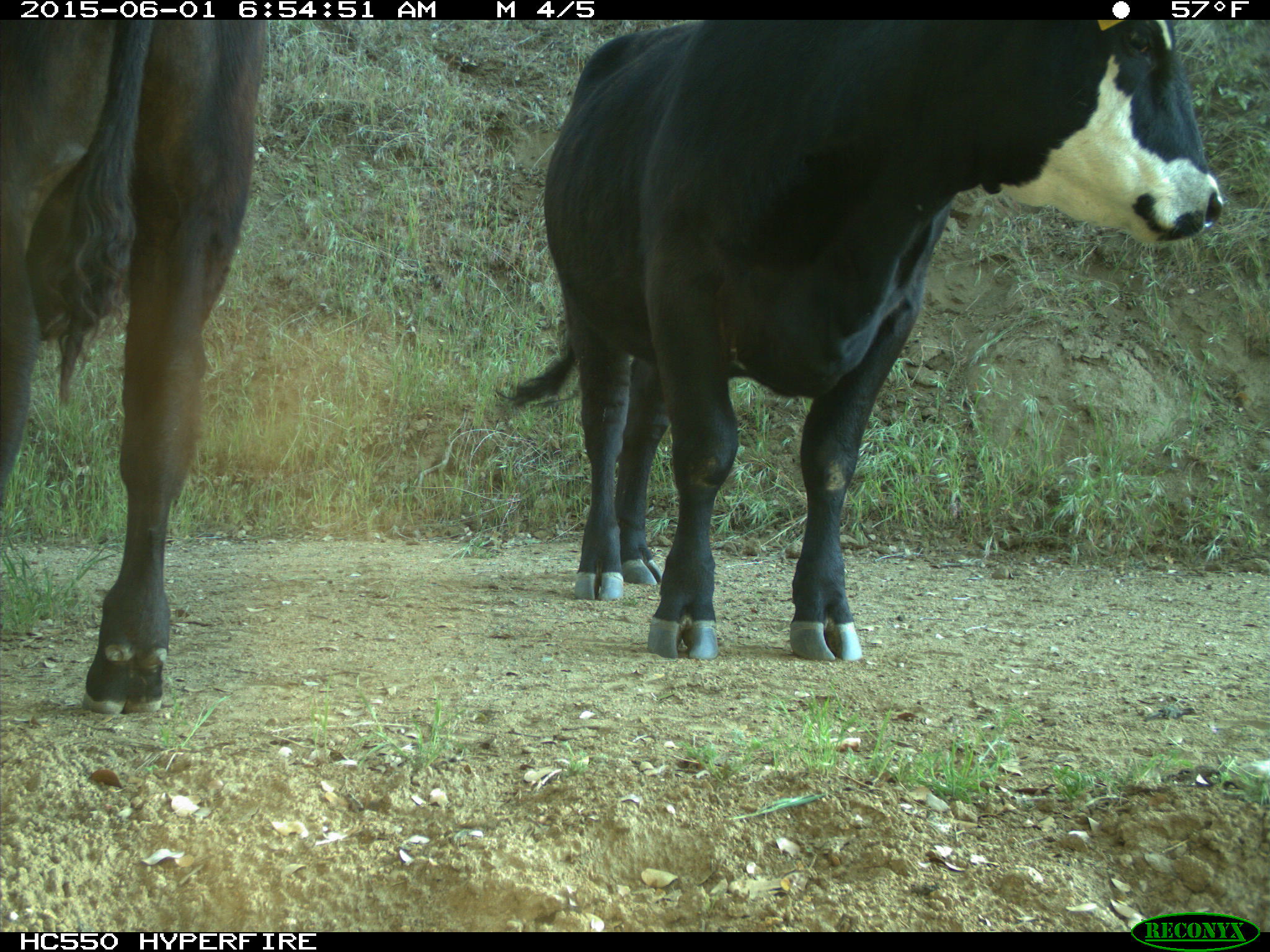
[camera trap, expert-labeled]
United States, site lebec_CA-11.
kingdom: Animalia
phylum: Chordata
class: Mammalia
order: Artiodactyla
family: Bovidae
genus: Bos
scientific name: Bos taurus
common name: domestic cow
Bos taurus (domestic cow).